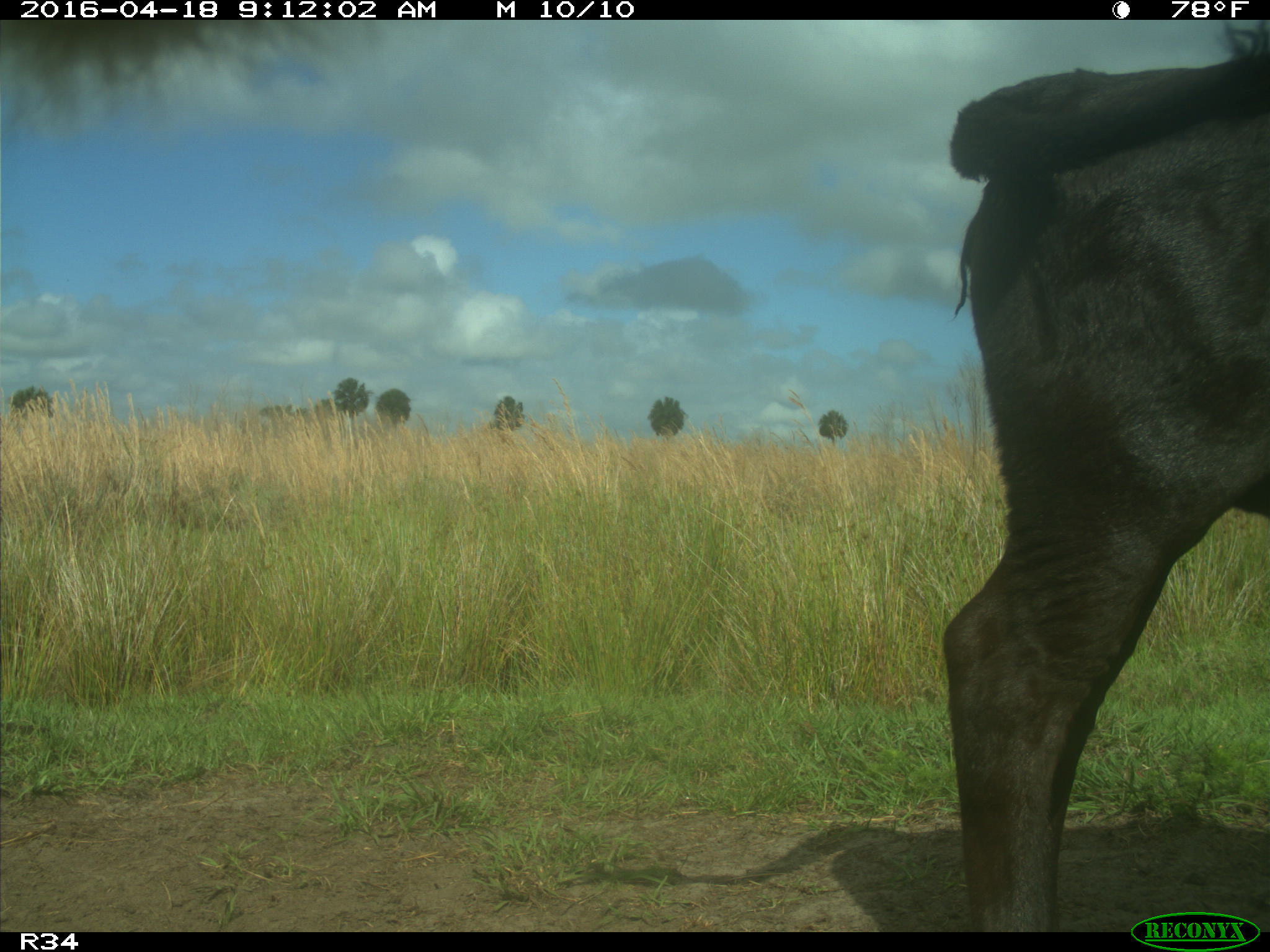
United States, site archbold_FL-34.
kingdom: Animalia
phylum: Chordata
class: Mammalia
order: Artiodactyla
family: Bovidae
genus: Bos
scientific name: Bos taurus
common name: domestic cow